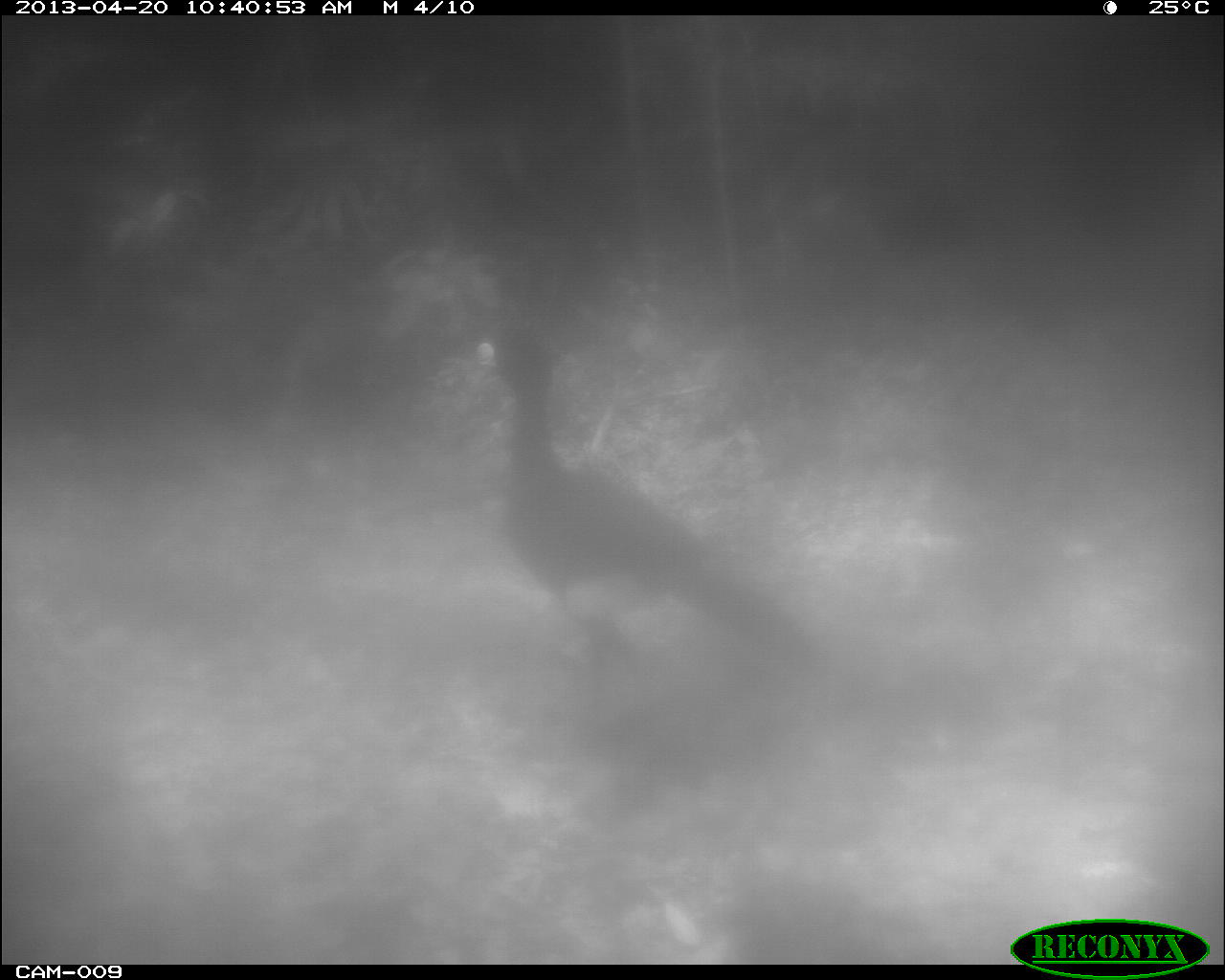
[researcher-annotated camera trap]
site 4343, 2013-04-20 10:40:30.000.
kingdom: Animalia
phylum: Chordata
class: Aves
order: Galliformes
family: Cracidae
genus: Crax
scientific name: Crax rubra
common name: great curassow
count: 2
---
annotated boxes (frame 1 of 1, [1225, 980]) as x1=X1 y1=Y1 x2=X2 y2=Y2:
crax rubra: x1=462 y1=319 x2=846 y2=721